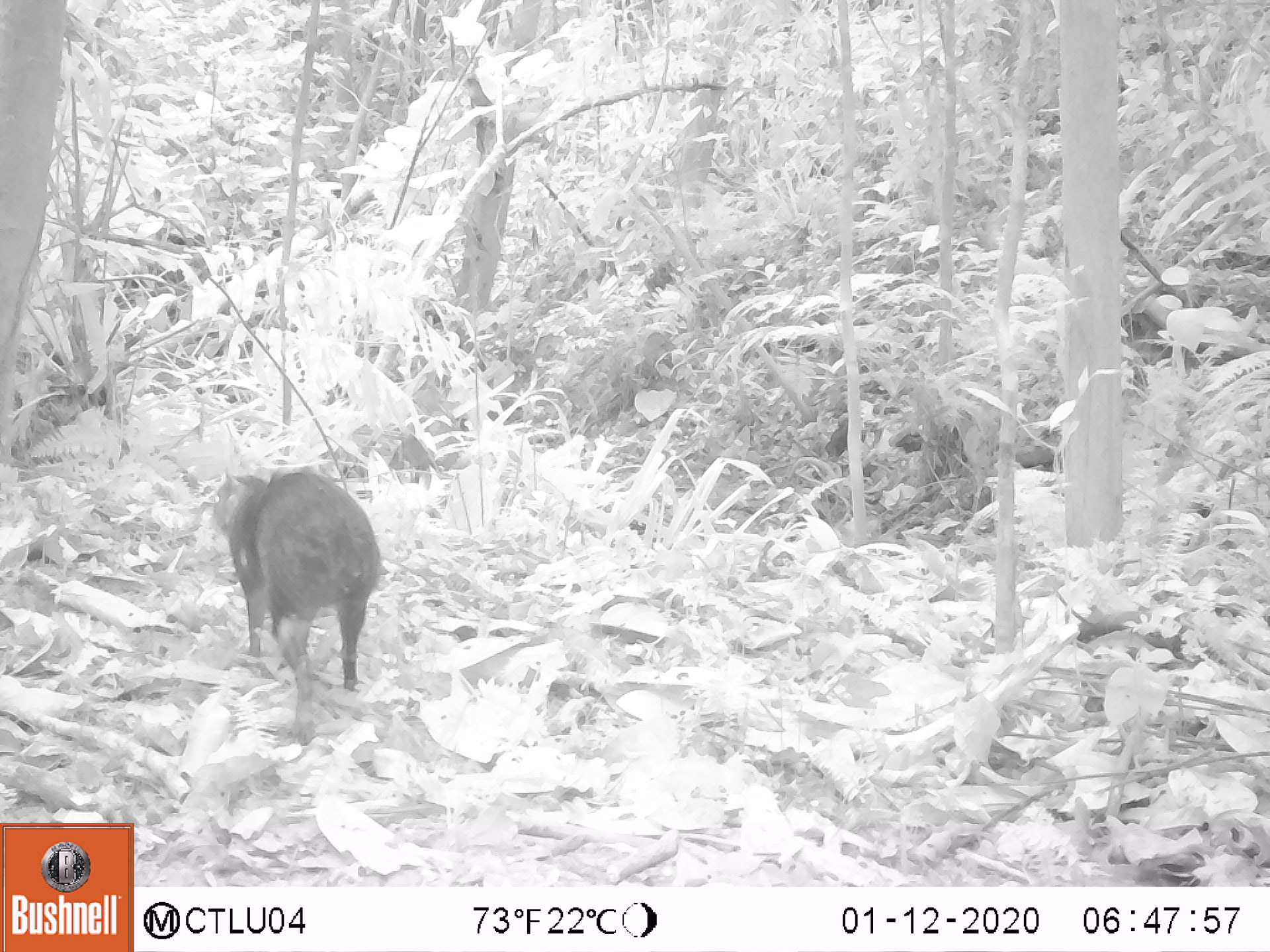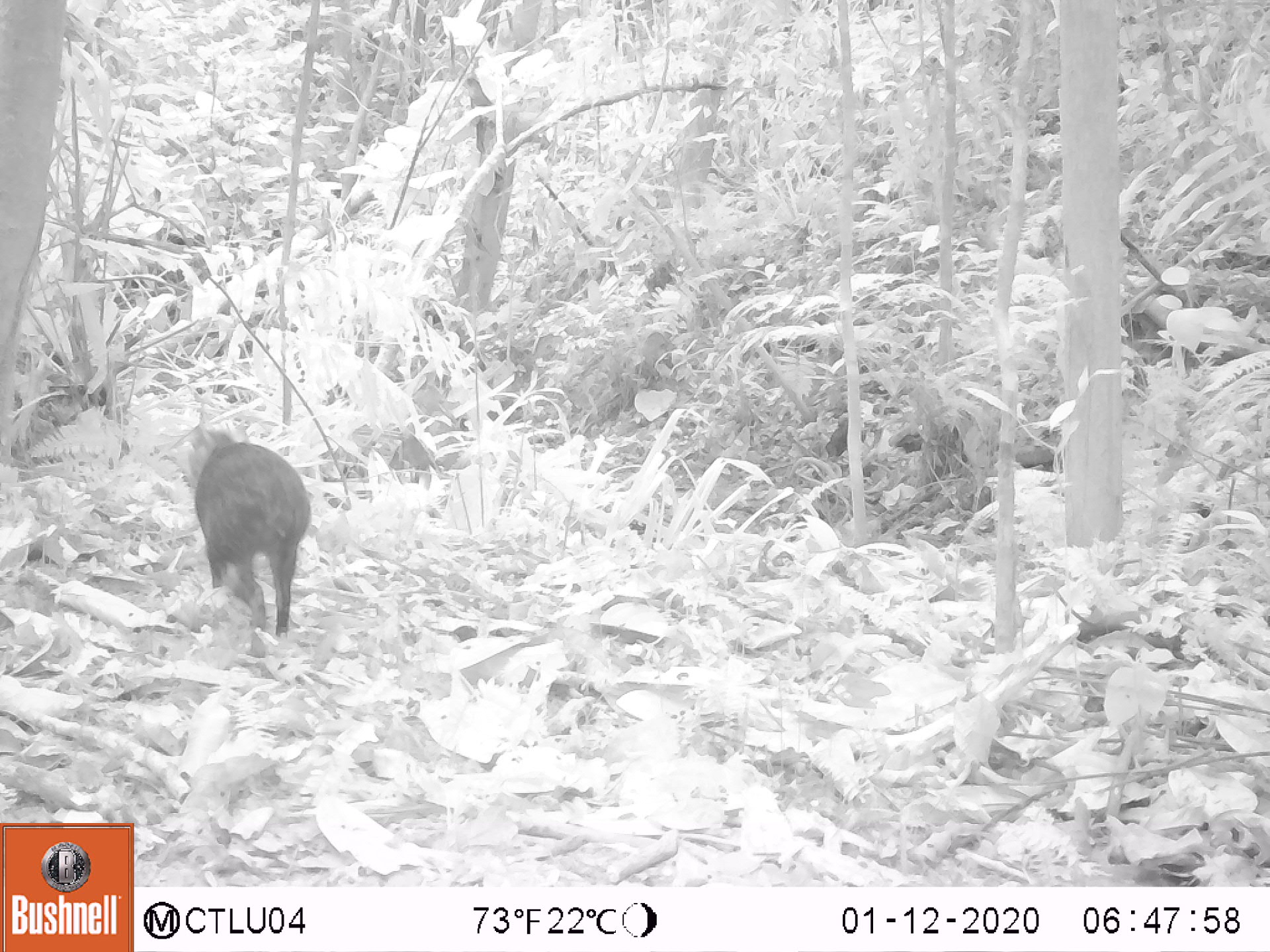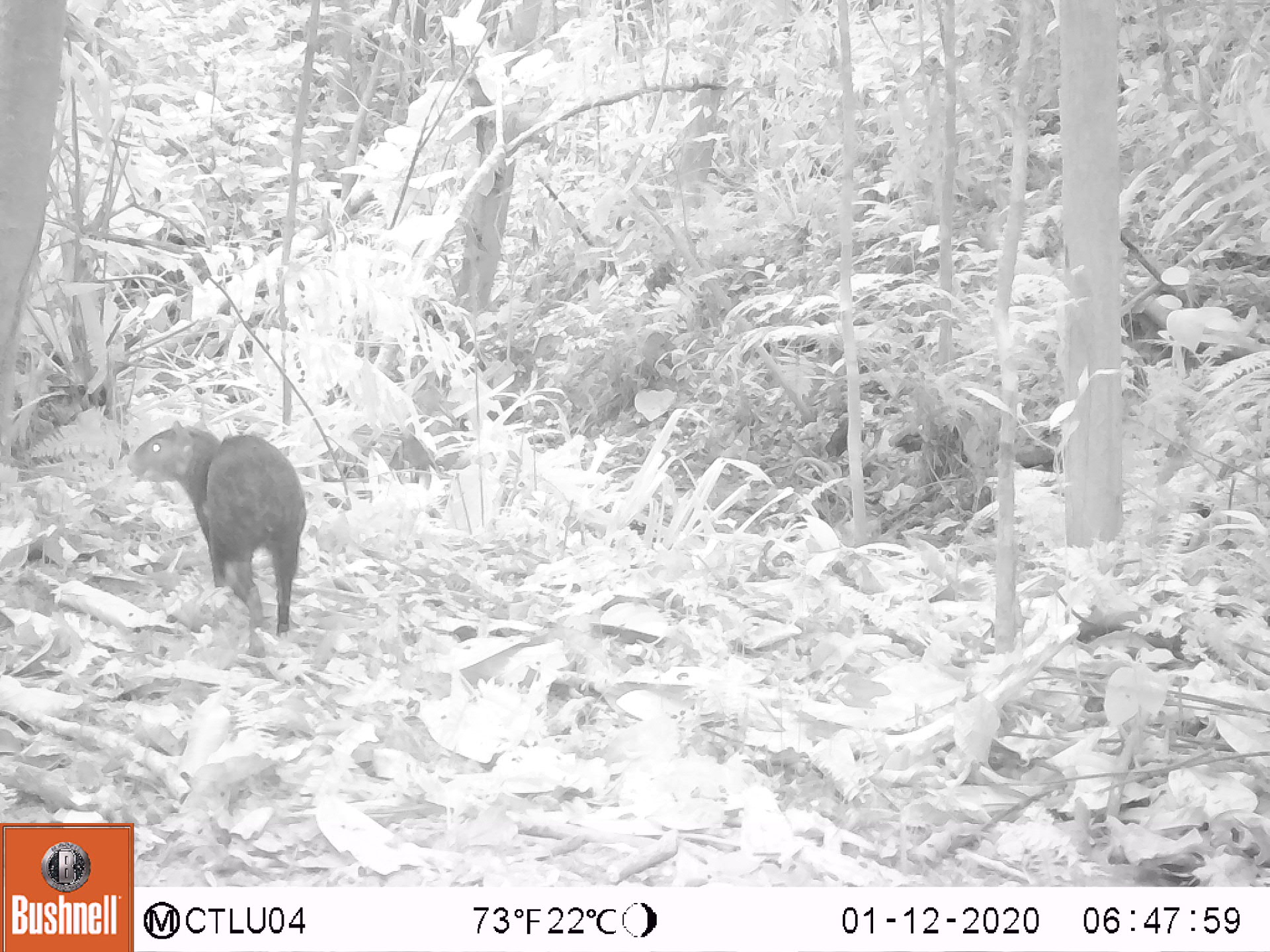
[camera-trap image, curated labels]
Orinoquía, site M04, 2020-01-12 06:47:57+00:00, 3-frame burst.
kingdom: Animalia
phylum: Chordata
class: Mammalia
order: Rodentia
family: Dasyproctidae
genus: Dasyprocta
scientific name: Dasyprocta fuliginosa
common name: black agouti